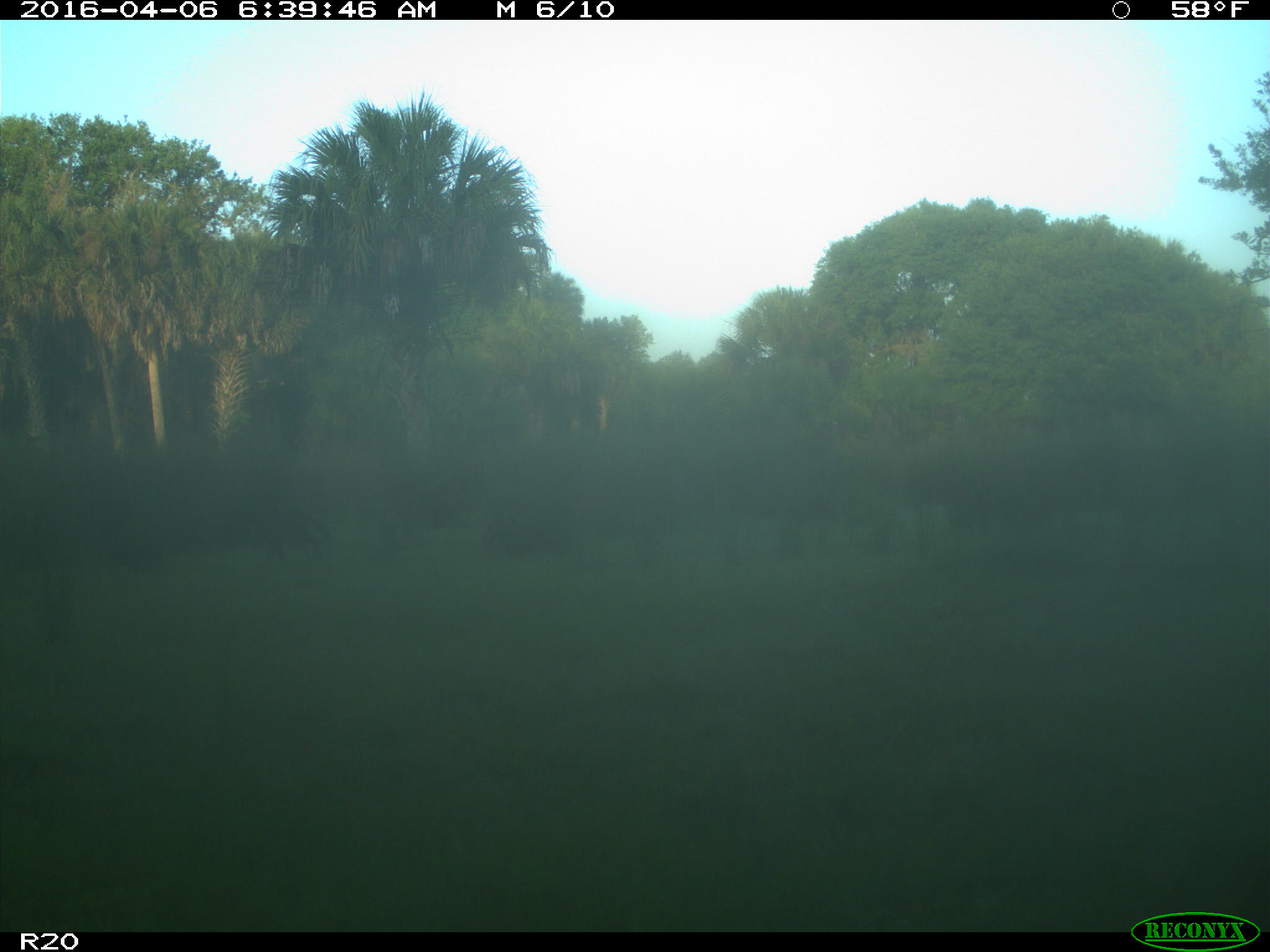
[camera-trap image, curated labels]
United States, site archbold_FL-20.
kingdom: Animalia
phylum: Chordata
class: Mammalia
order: Carnivora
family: Procyonidae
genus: Procyon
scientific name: Procyon lotor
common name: common raccoon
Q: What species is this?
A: Procyon lotor (common raccoon).